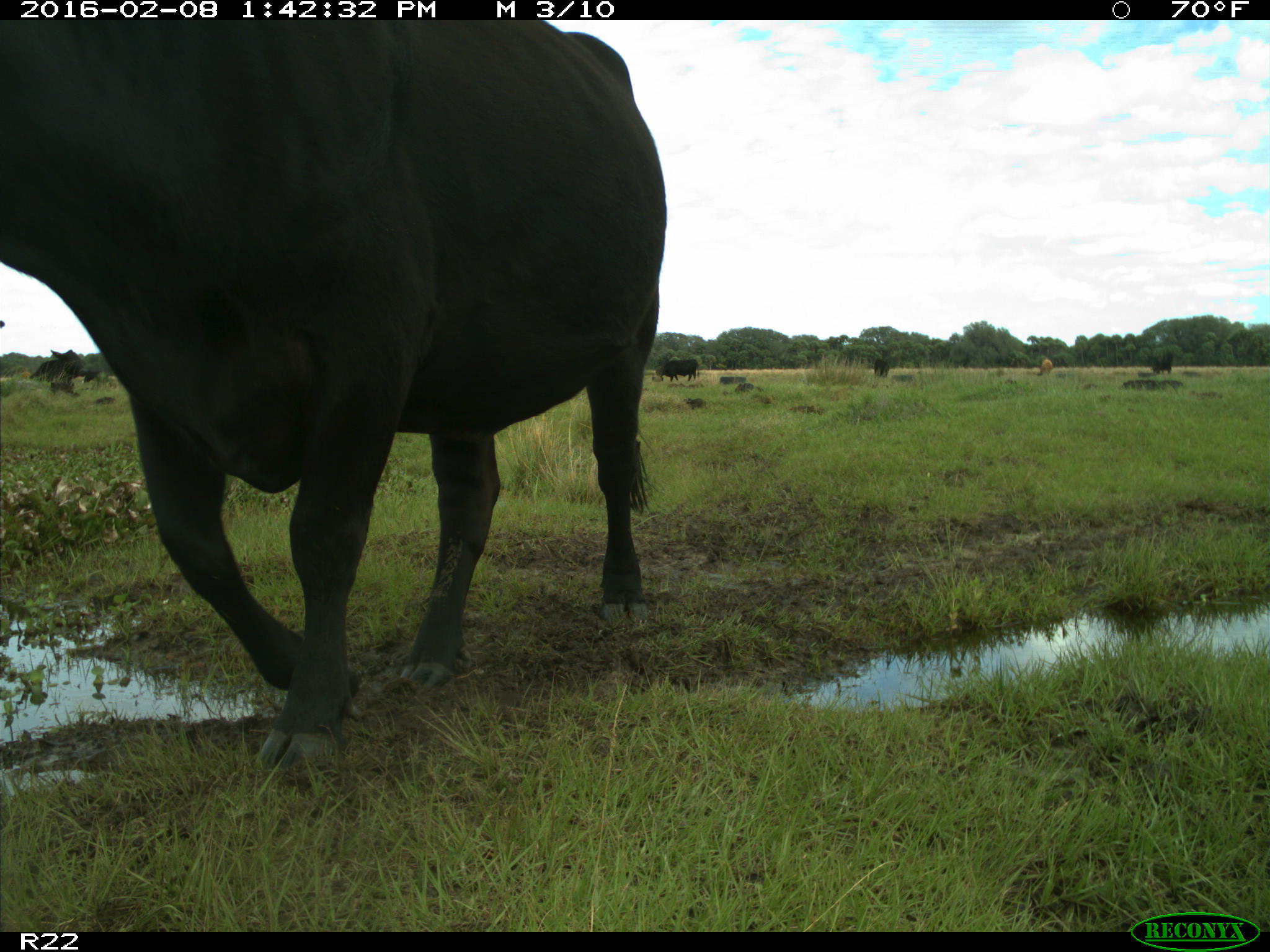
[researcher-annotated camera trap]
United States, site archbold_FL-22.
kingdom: Animalia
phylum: Chordata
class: Mammalia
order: Artiodactyla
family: Bovidae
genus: Bos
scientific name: Bos taurus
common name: domestic cow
Bos taurus (domestic cow).